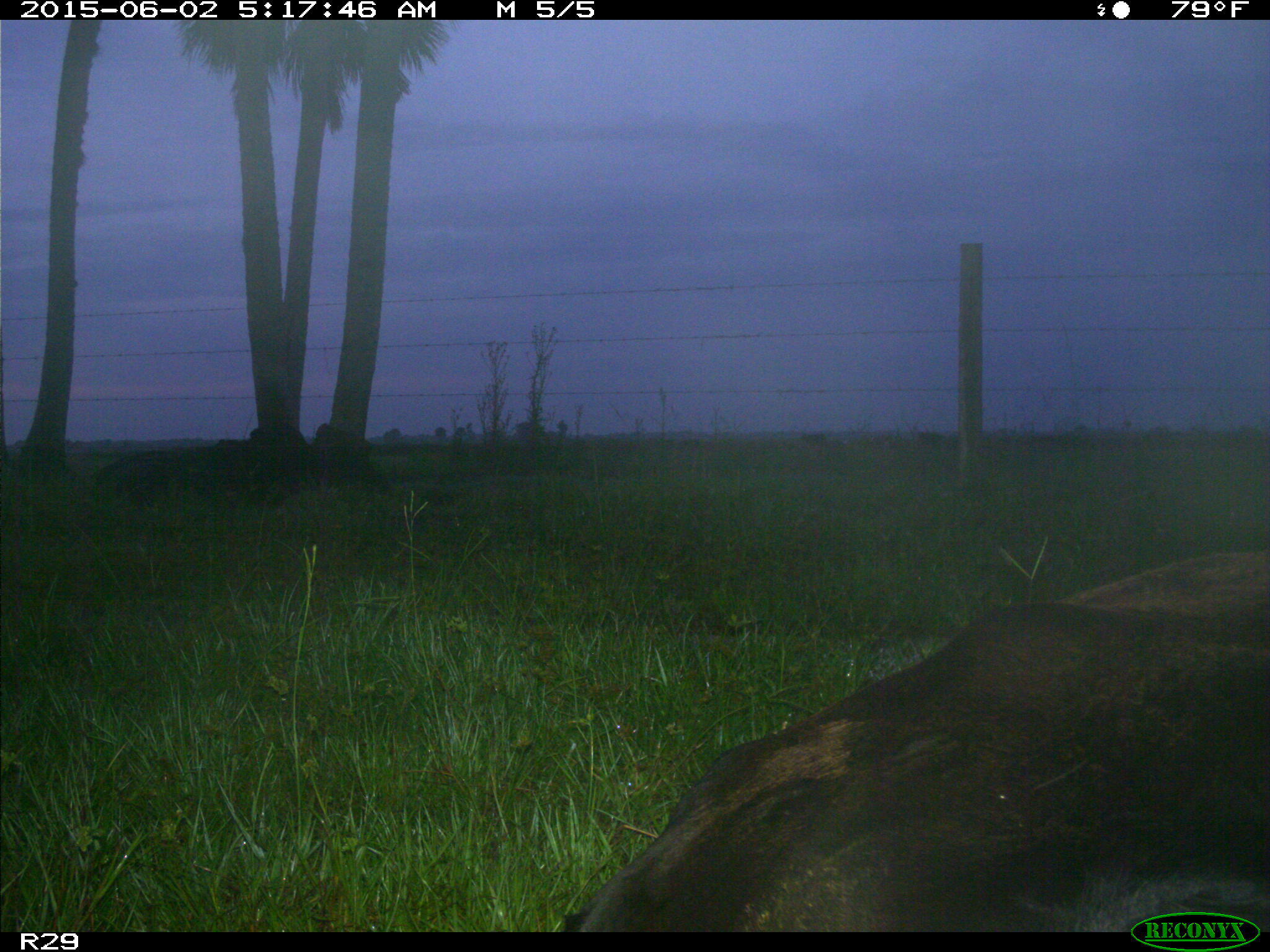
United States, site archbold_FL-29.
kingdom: Animalia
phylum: Chordata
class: Mammalia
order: Artiodactyla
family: Bovidae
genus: Bos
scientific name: Bos taurus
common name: domestic cow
Bos taurus (domestic cow).